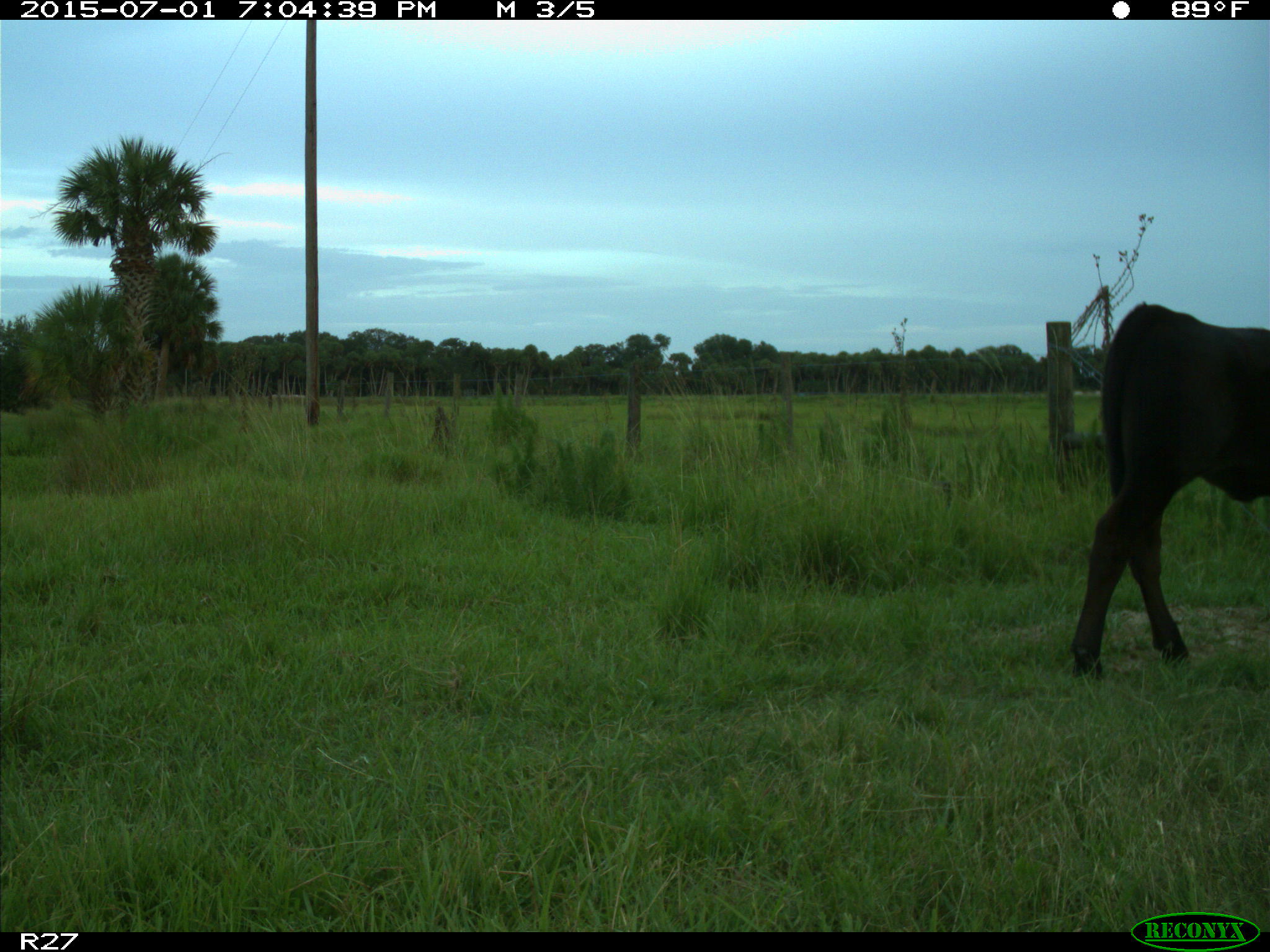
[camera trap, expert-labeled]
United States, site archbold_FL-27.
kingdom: Animalia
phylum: Chordata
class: Mammalia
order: Artiodactyla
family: Bovidae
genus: Bos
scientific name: Bos taurus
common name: domestic cow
Bos taurus (domestic cow).